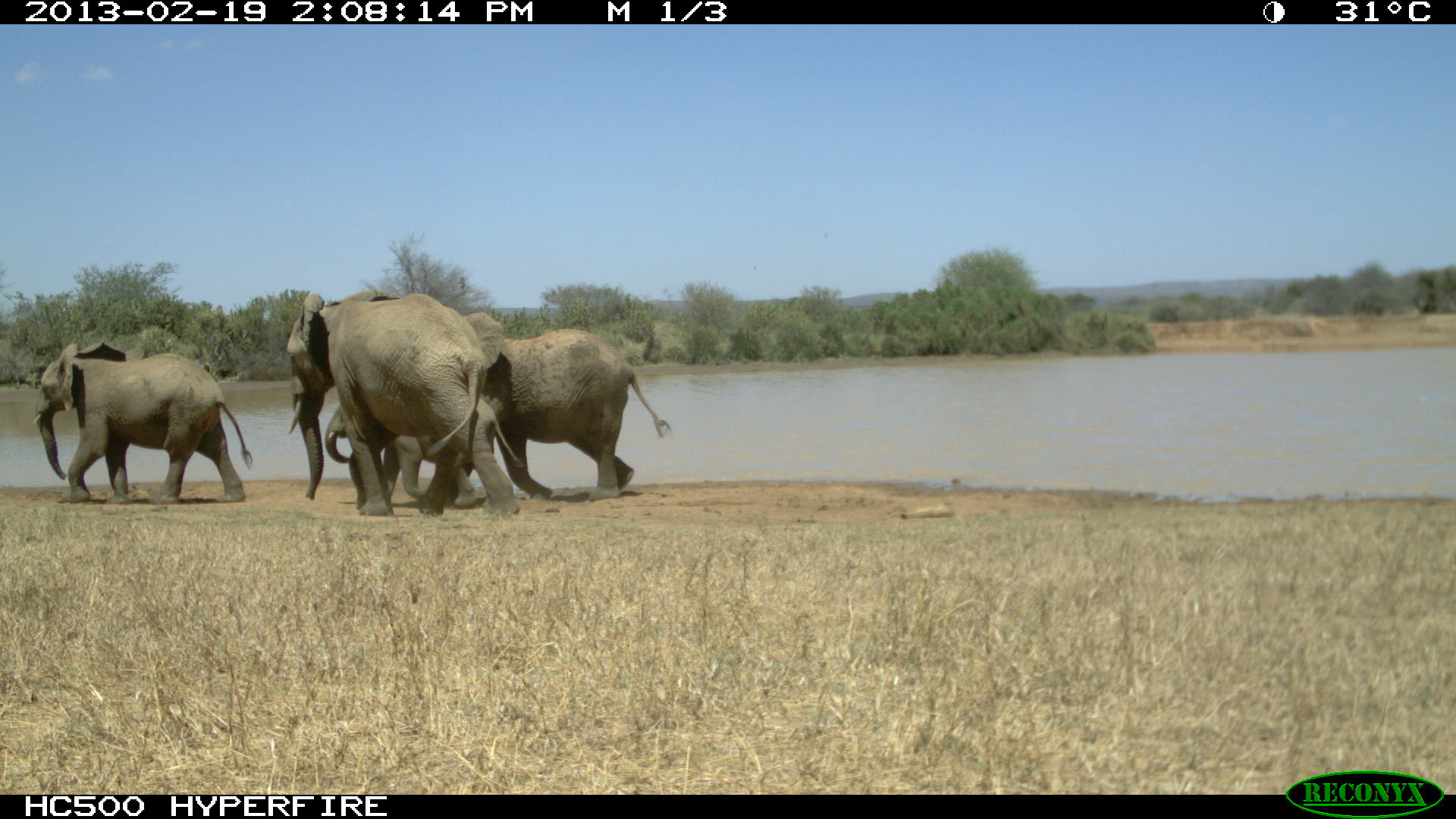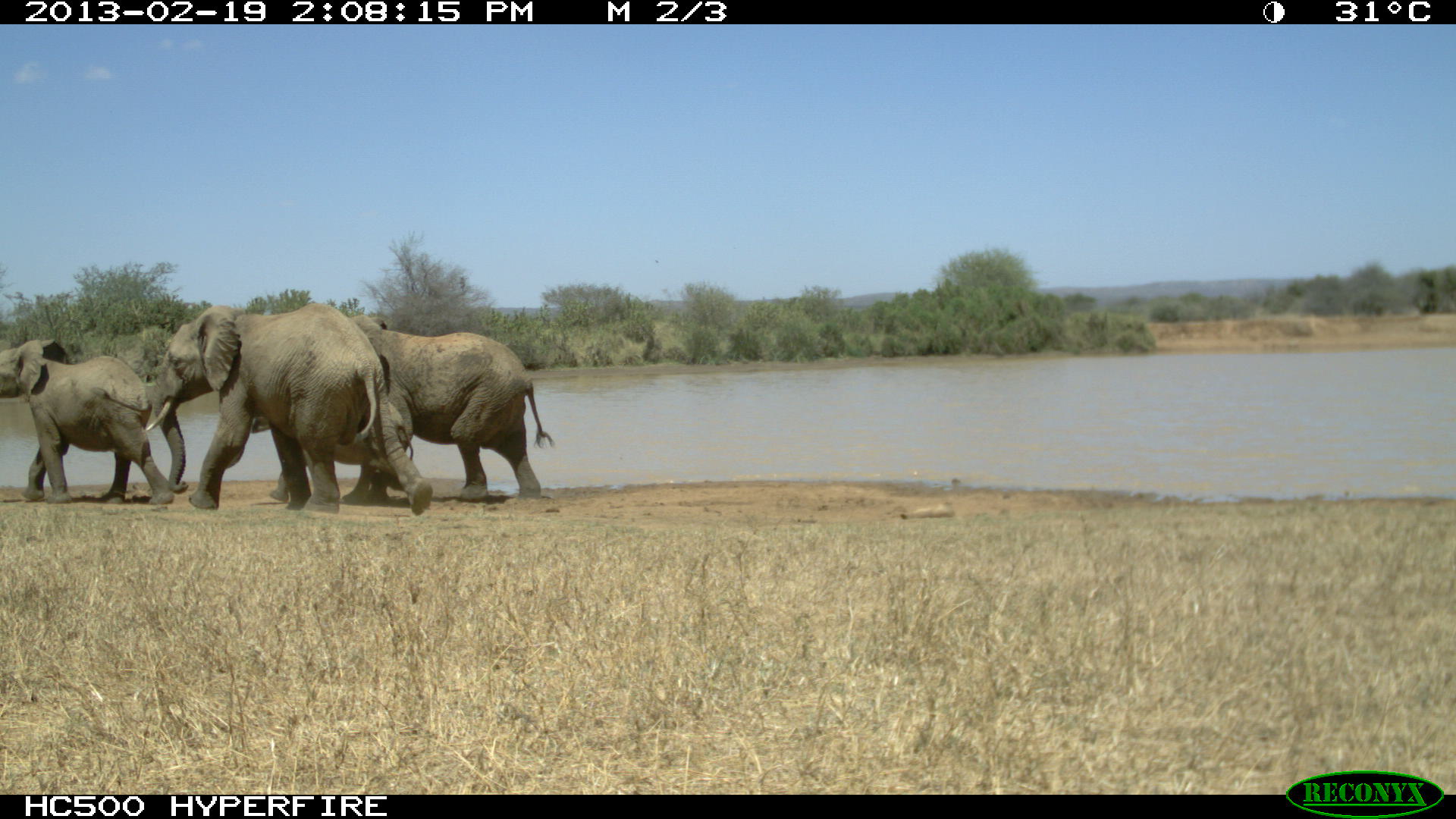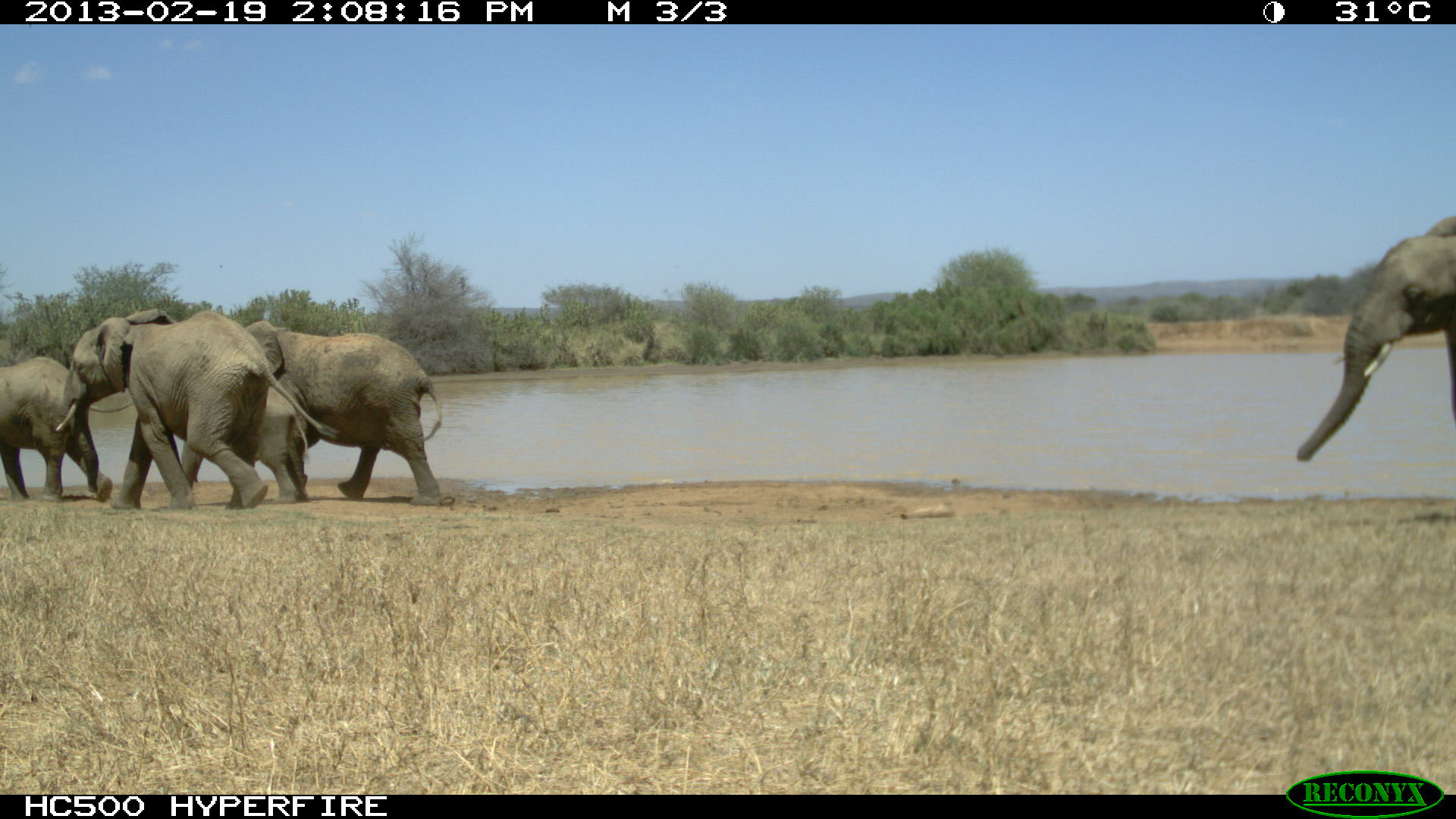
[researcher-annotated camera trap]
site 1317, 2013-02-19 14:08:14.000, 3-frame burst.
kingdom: Animalia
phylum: Chordata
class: Mammalia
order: Proboscidea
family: Elephantidae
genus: Loxodonta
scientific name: Loxodonta africana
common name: african bush elephant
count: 4